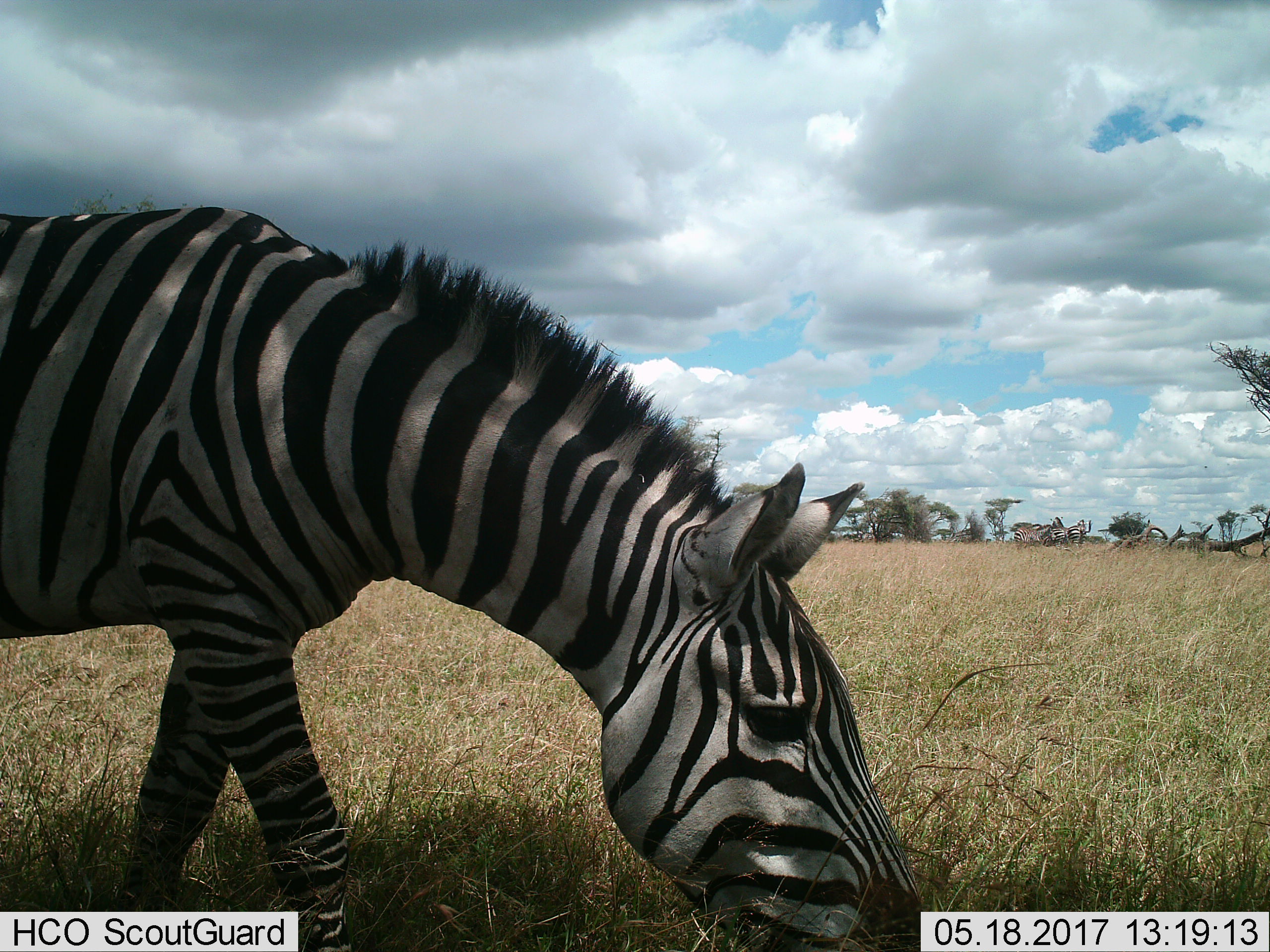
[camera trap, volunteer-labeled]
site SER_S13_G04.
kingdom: Animalia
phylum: Chordata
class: Mammalia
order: Perissodactyla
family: Equidae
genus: Equus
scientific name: Equus quagga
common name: plains zebra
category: zebraplains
Zebraplains (plains zebra) (Equus quagga), count 4. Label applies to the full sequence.